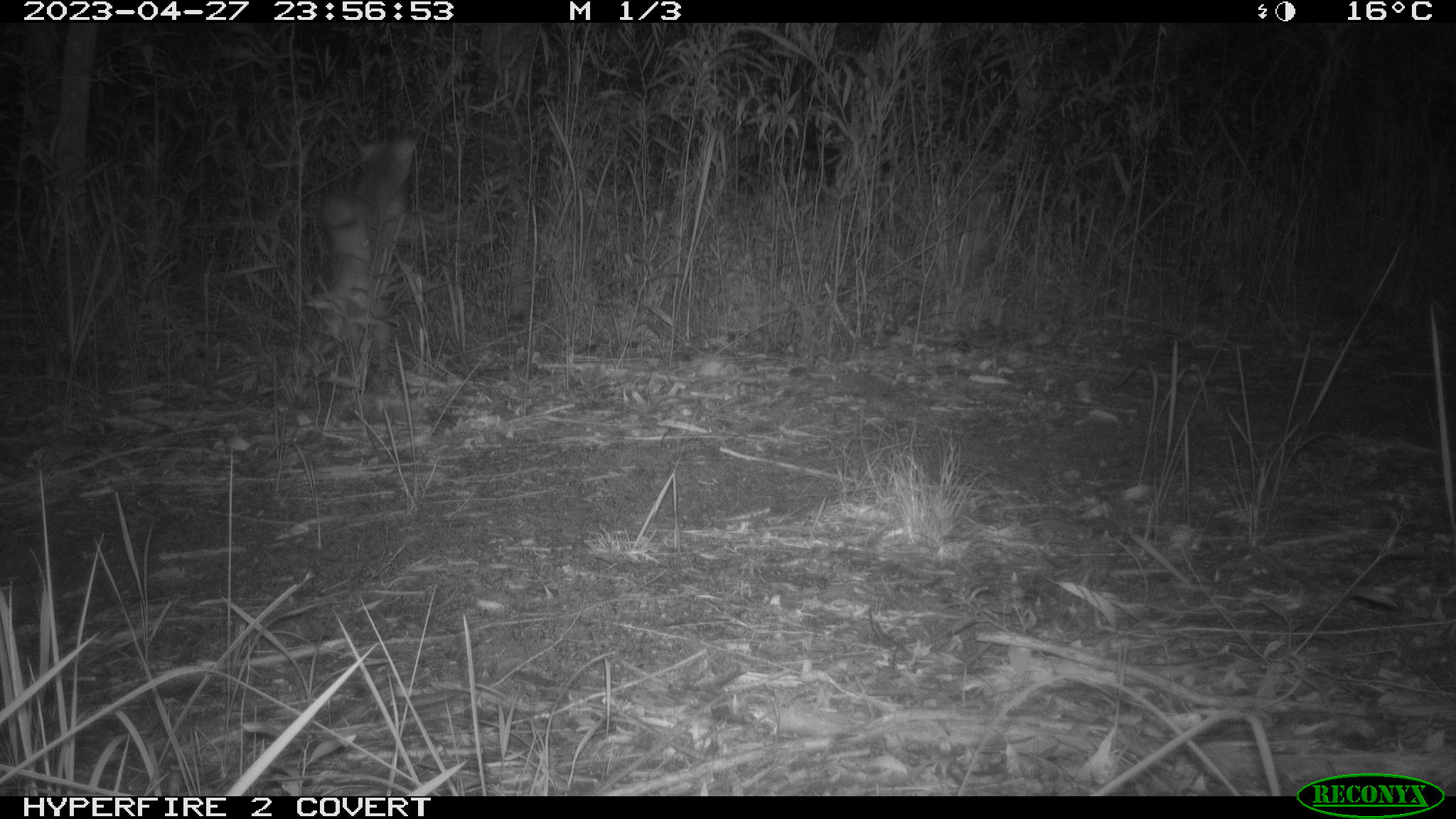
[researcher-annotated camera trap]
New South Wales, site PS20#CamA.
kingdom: Animalia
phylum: Chordata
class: Mammalia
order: Carnivora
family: Canidae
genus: Vulpes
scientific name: Vulpes vulpes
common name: red fox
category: fox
Fox (red fox) (Vulpes vulpes).